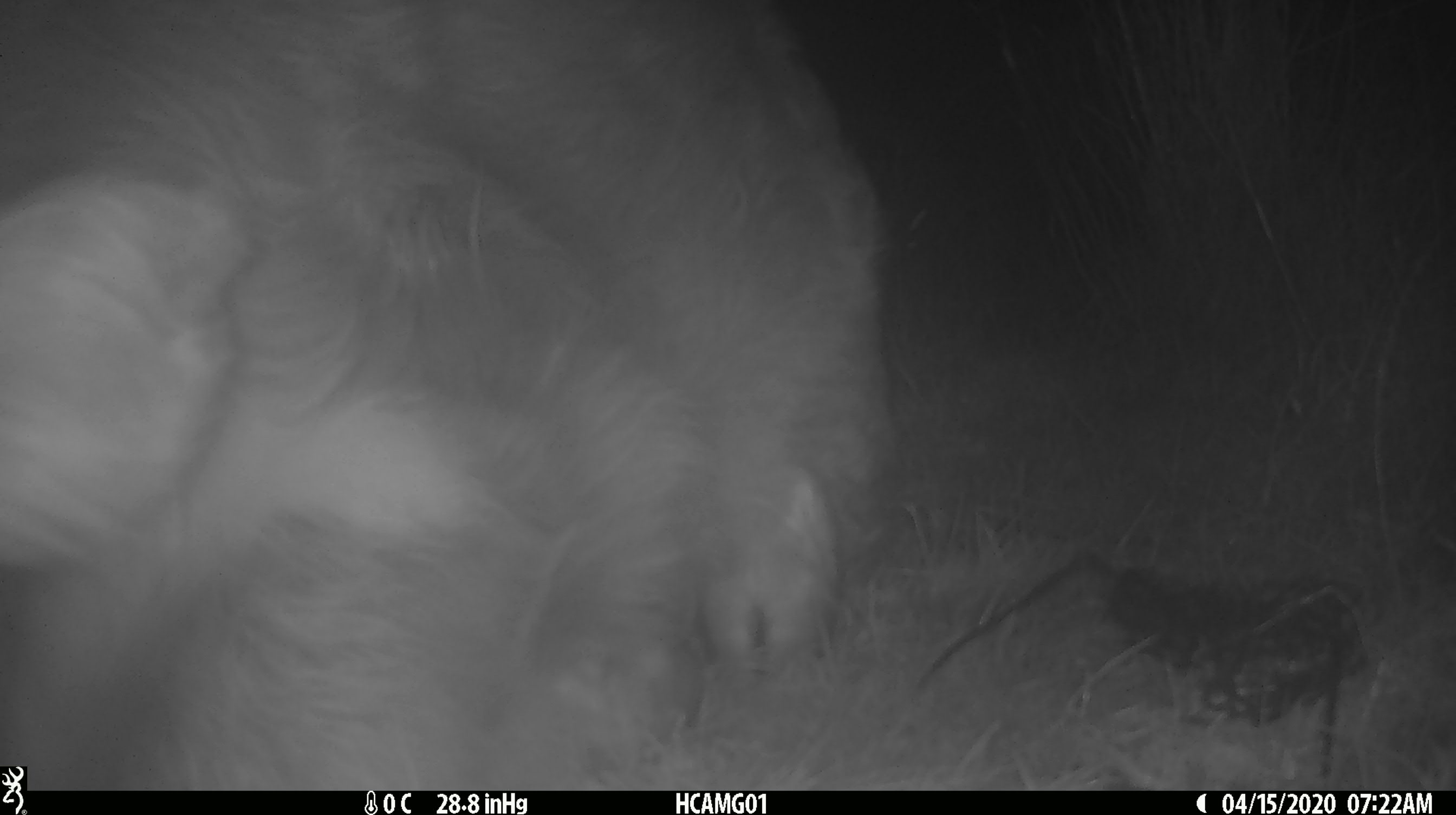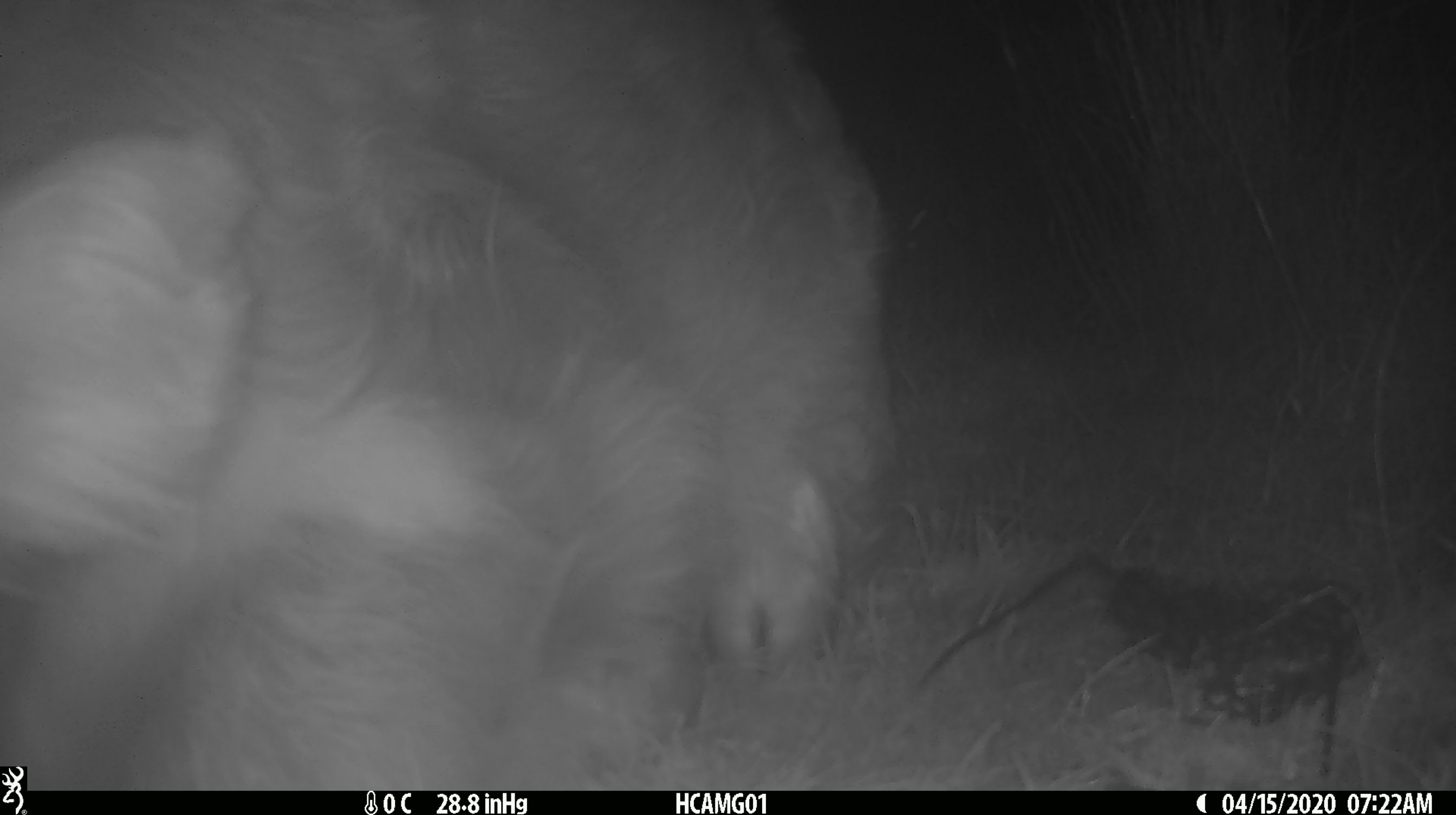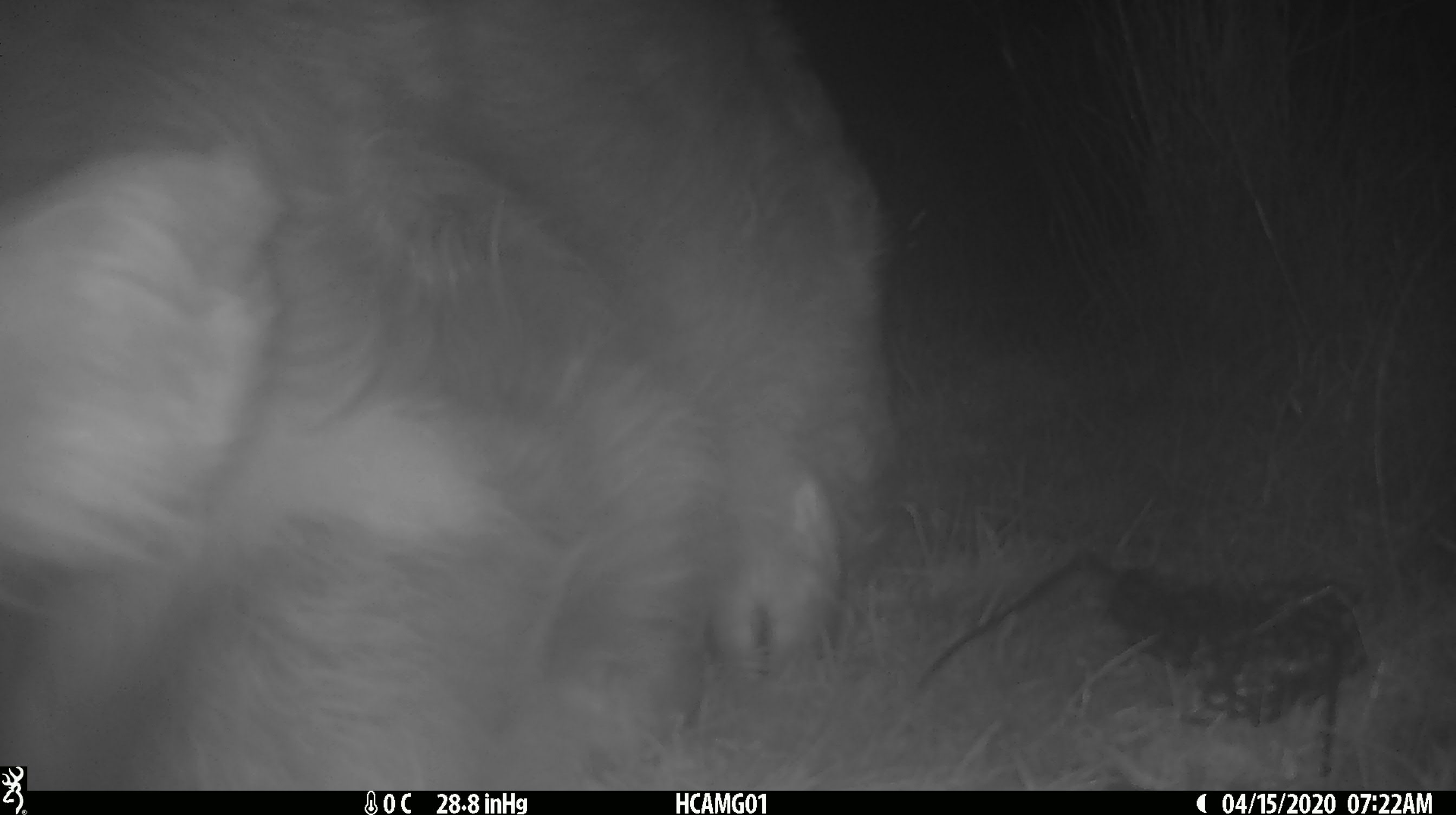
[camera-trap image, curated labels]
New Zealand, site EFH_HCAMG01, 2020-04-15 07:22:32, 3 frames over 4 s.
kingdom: Animalia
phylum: Chordata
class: Mammalia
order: Artiodactyla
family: Bovidae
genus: Bos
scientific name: Bos taurus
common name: domestic cow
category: cow